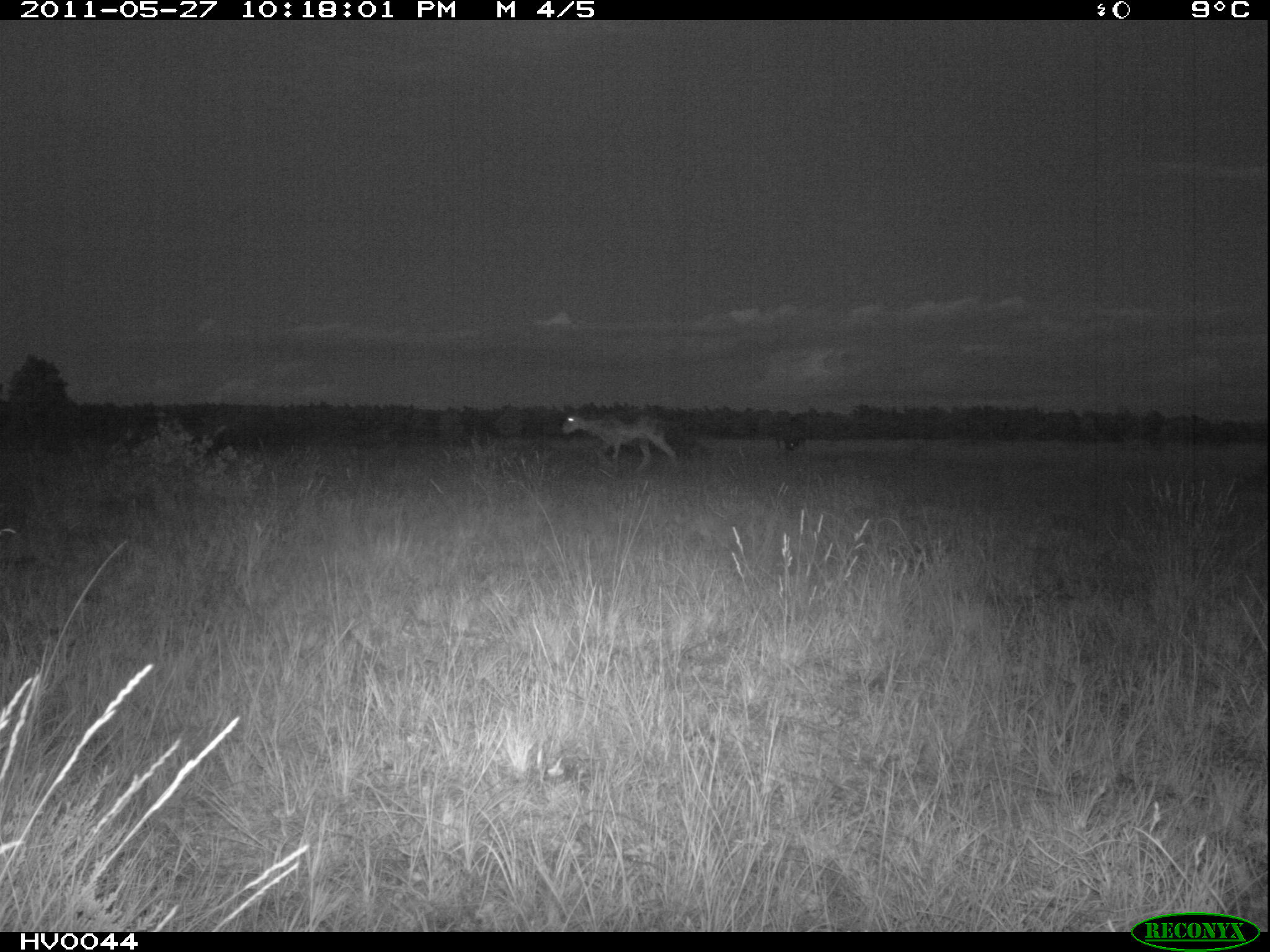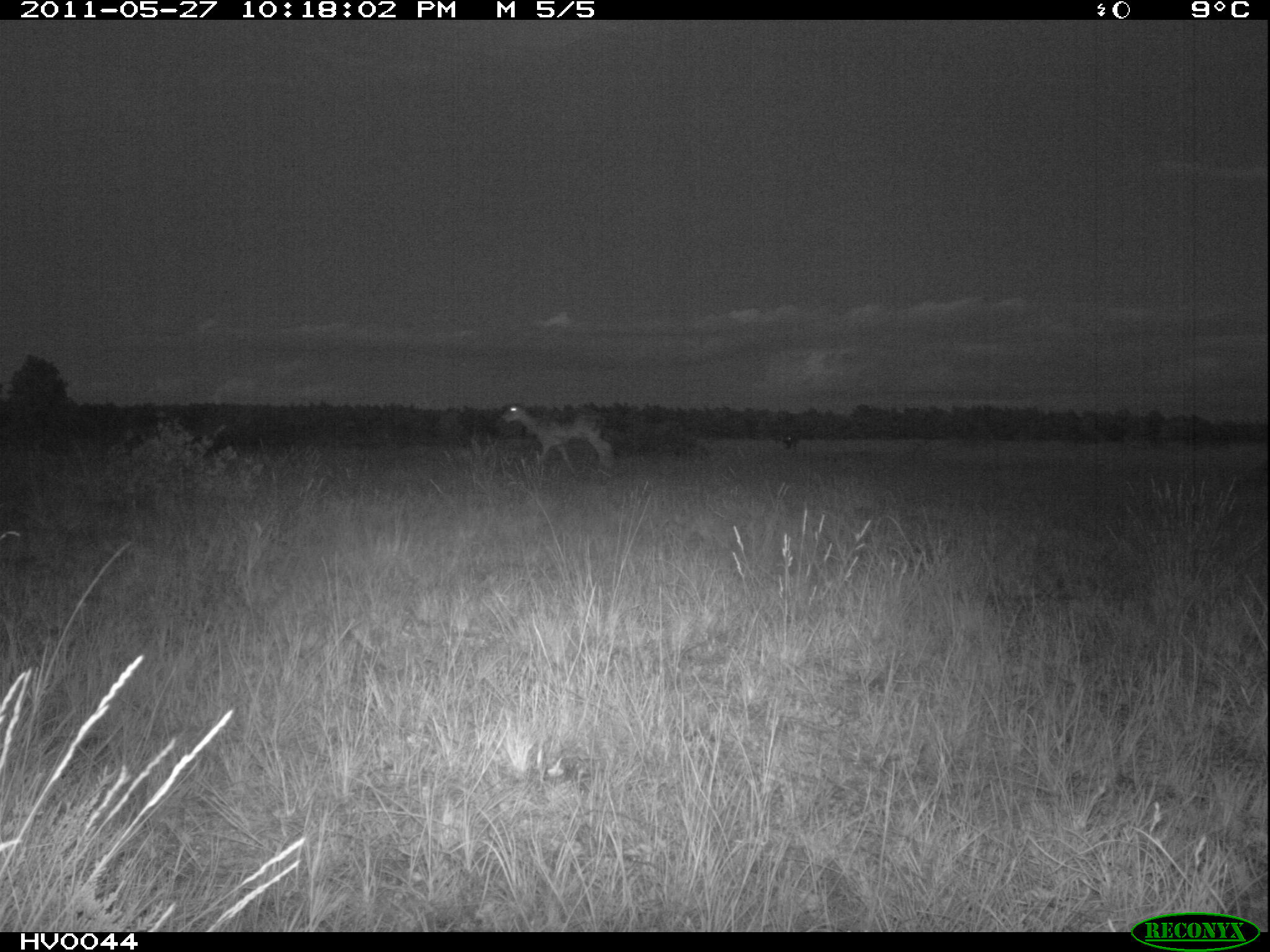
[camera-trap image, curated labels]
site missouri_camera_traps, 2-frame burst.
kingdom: Animalia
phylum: Chordata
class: Mammalia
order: Artiodactyla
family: Bovidae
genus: Ovis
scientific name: Ovis ammon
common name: mouflon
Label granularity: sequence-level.